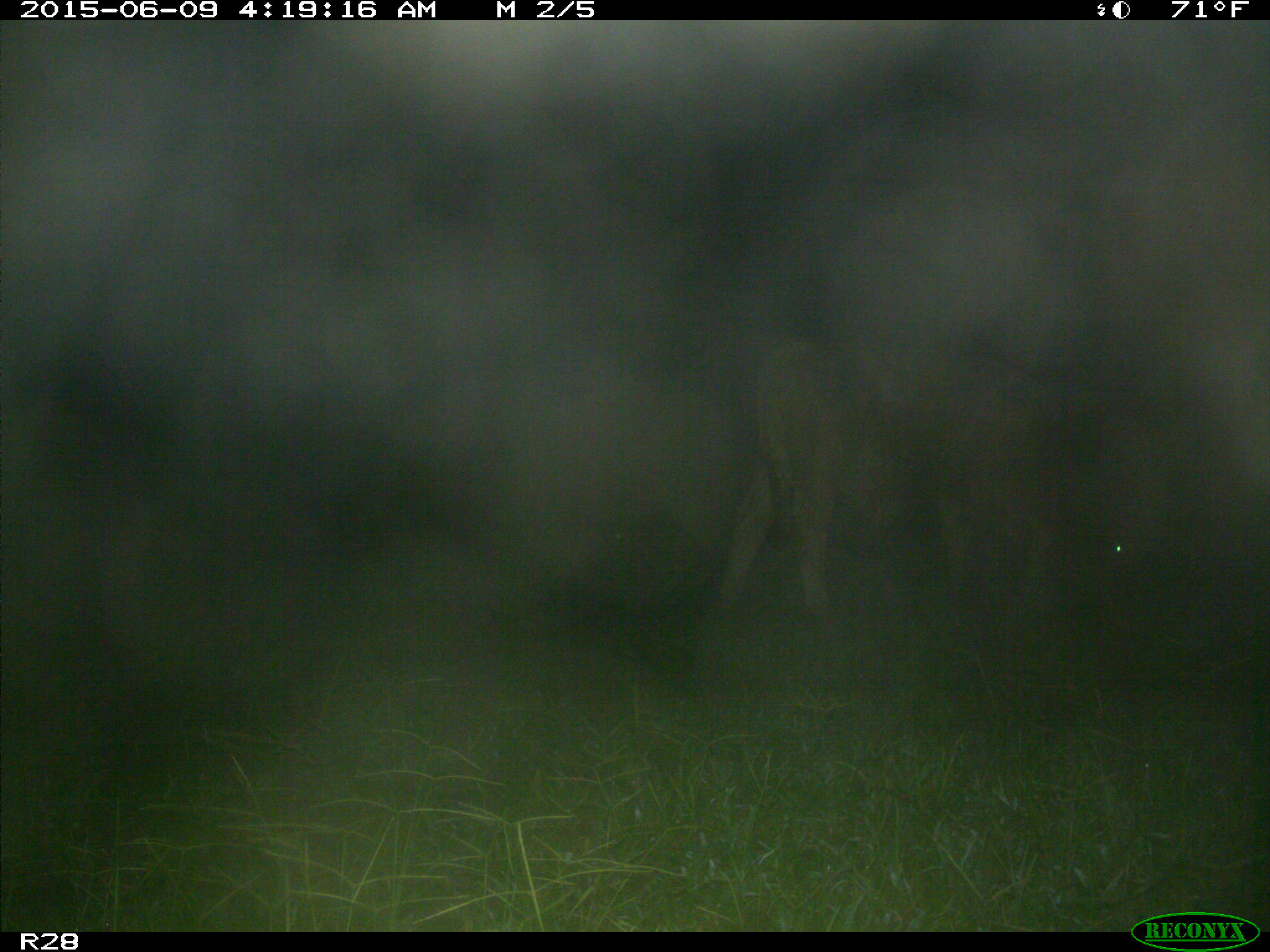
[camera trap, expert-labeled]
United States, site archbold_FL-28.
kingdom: Animalia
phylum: Chordata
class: Mammalia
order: Artiodactyla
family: Bovidae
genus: Bos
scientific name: Bos taurus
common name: domestic cow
Bos taurus (domestic cow).